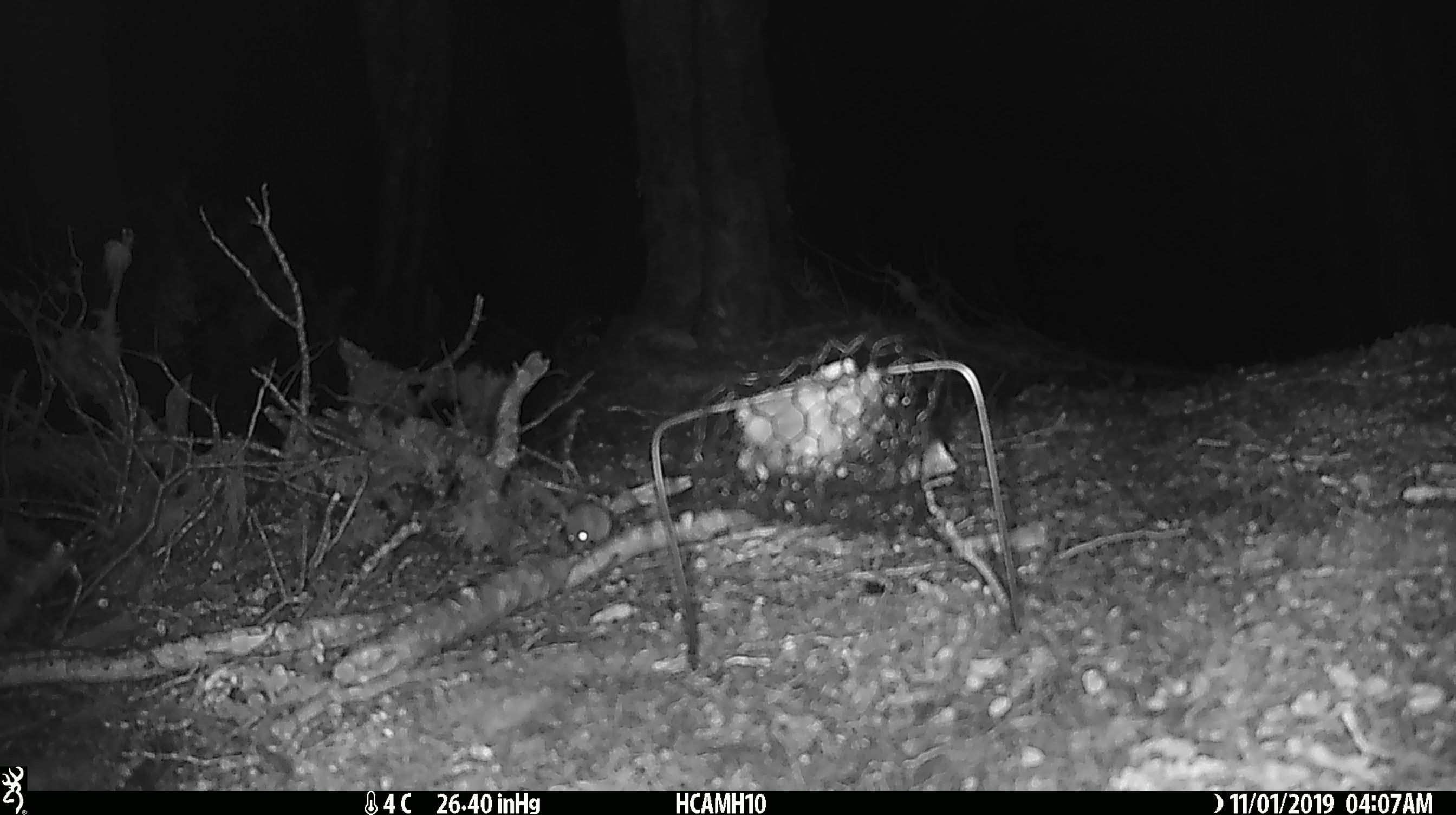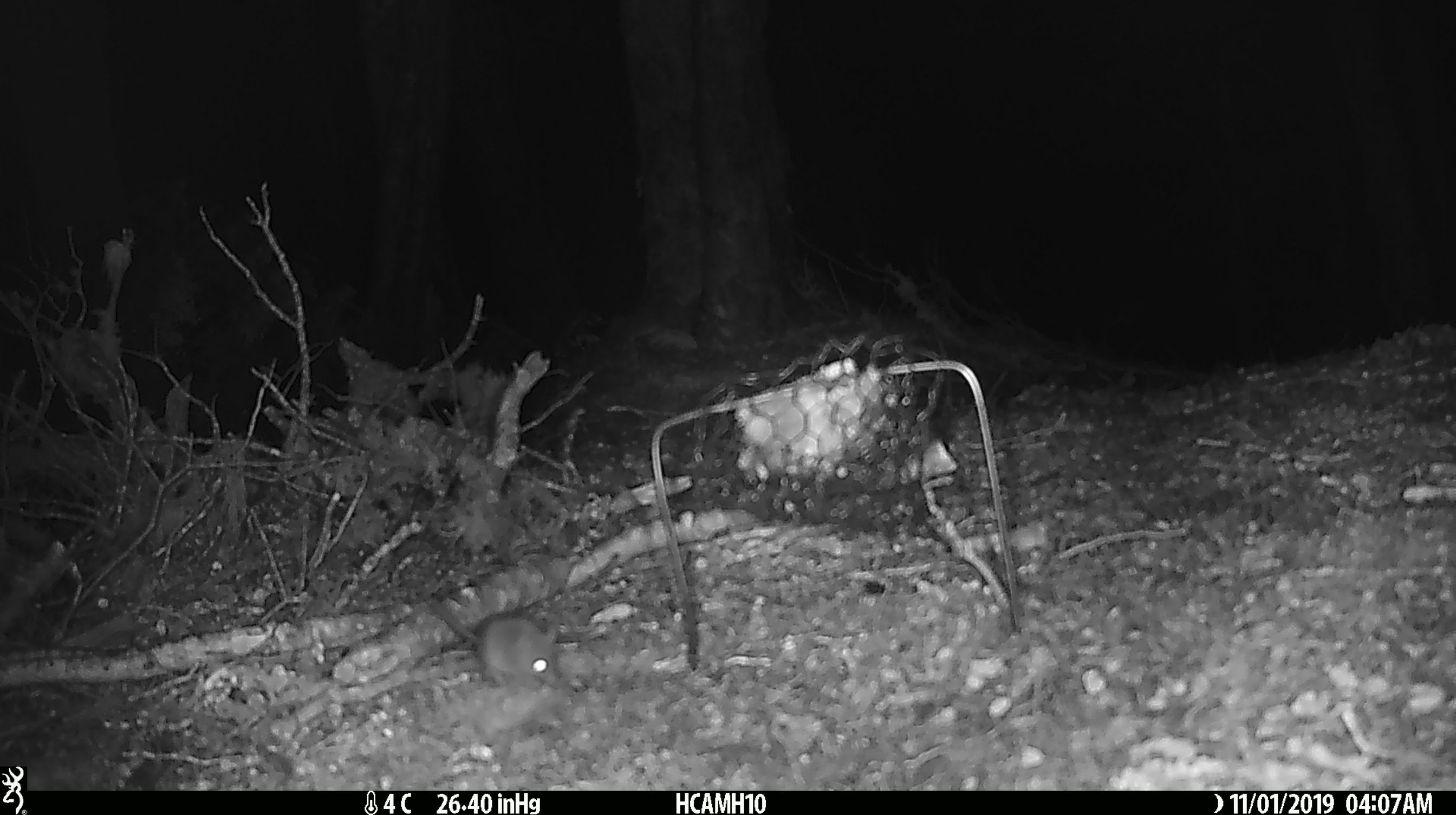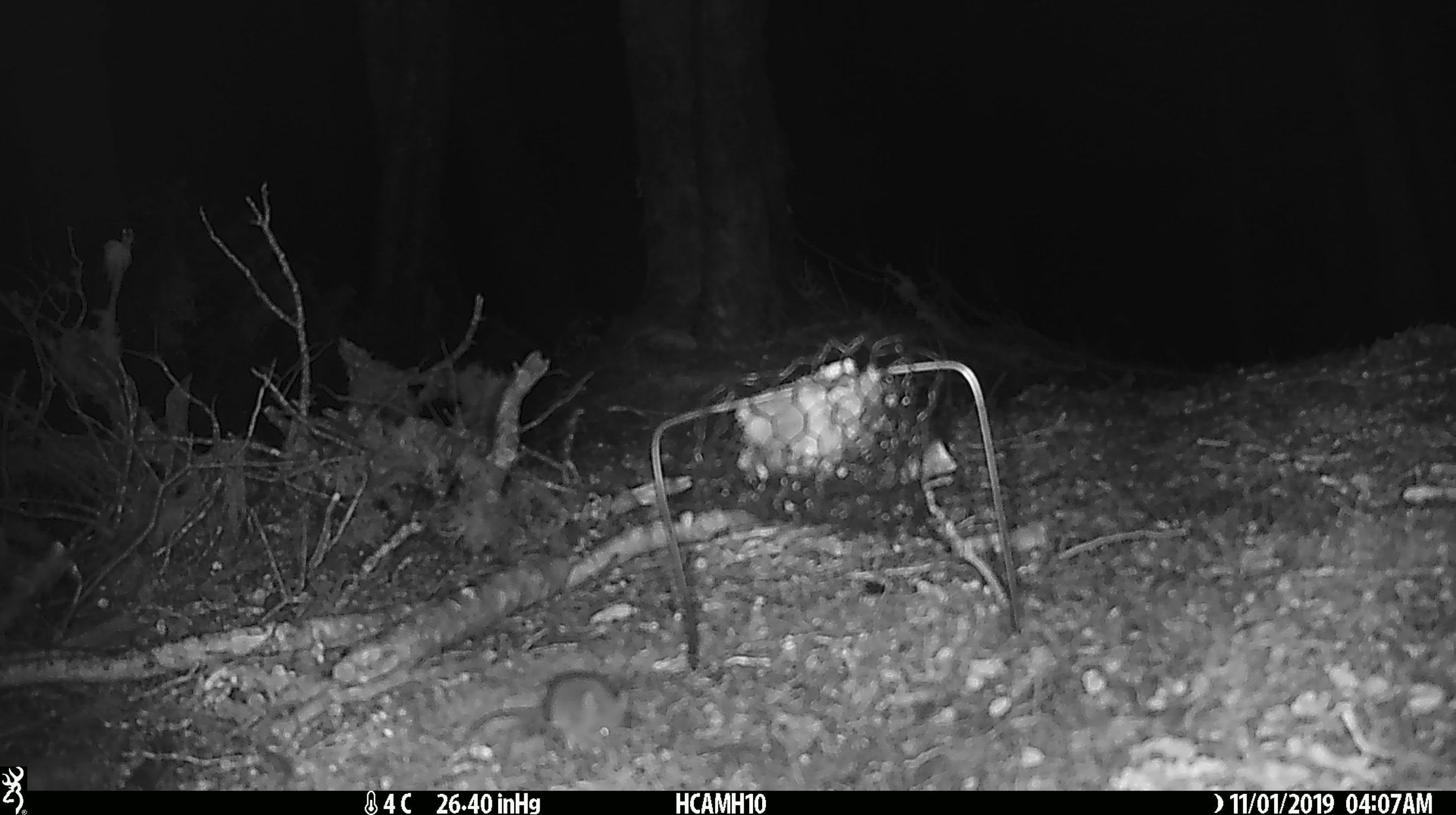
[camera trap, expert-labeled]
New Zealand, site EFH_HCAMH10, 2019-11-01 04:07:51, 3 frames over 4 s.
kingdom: Animalia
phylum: Chordata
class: Mammalia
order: Rodentia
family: Muridae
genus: Mus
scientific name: Mus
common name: mouse